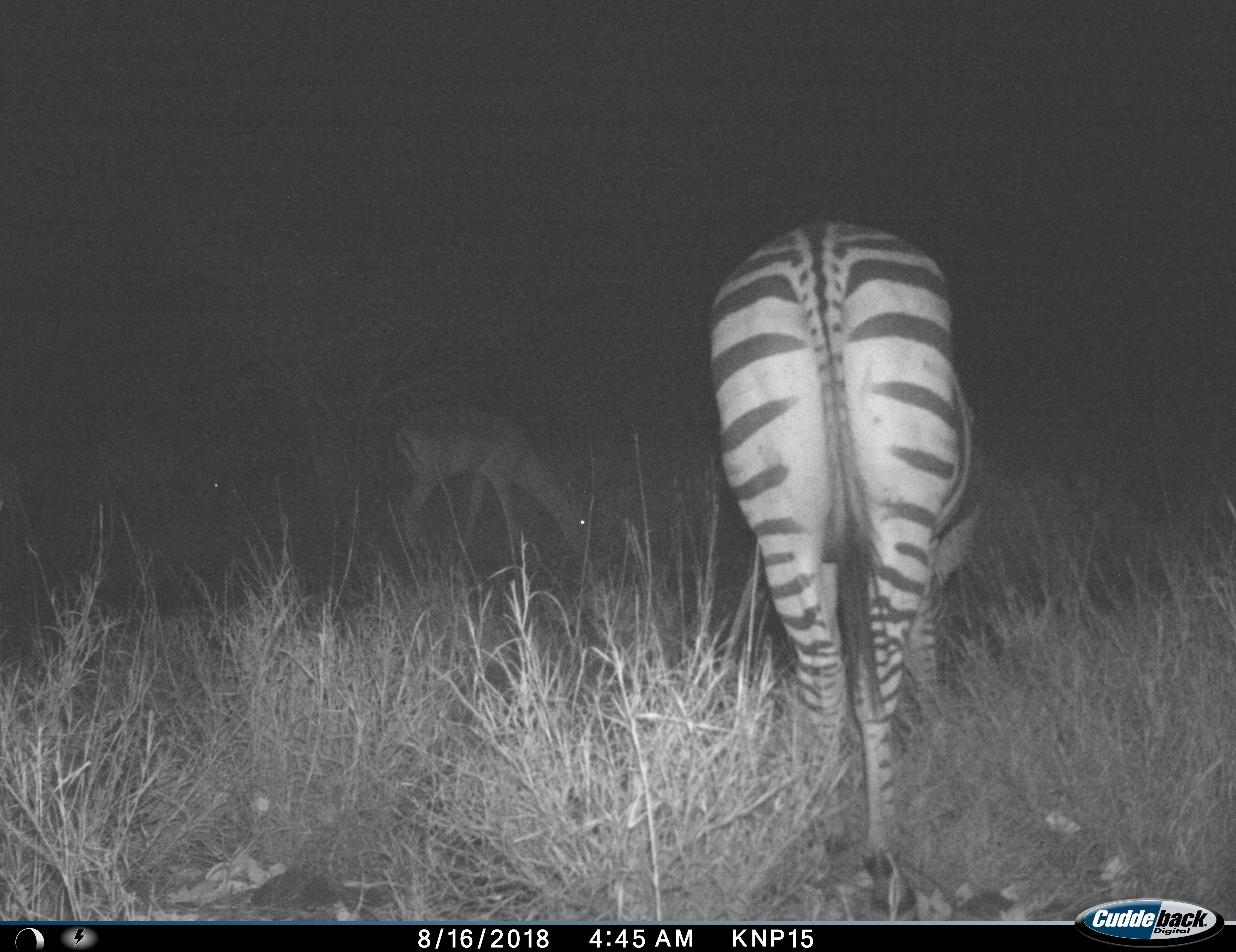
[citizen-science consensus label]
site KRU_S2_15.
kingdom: Animalia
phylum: Chordata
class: Mammalia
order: Artiodactyla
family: Bovidae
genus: Aepyceros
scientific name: Aepyceros melampus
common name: impala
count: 2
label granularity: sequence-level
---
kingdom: Animalia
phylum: Chordata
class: Mammalia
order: Perissodactyla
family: Equidae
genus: Equus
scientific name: Equus quagga burchellii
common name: burchell's zebra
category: zebraburchells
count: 1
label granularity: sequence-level